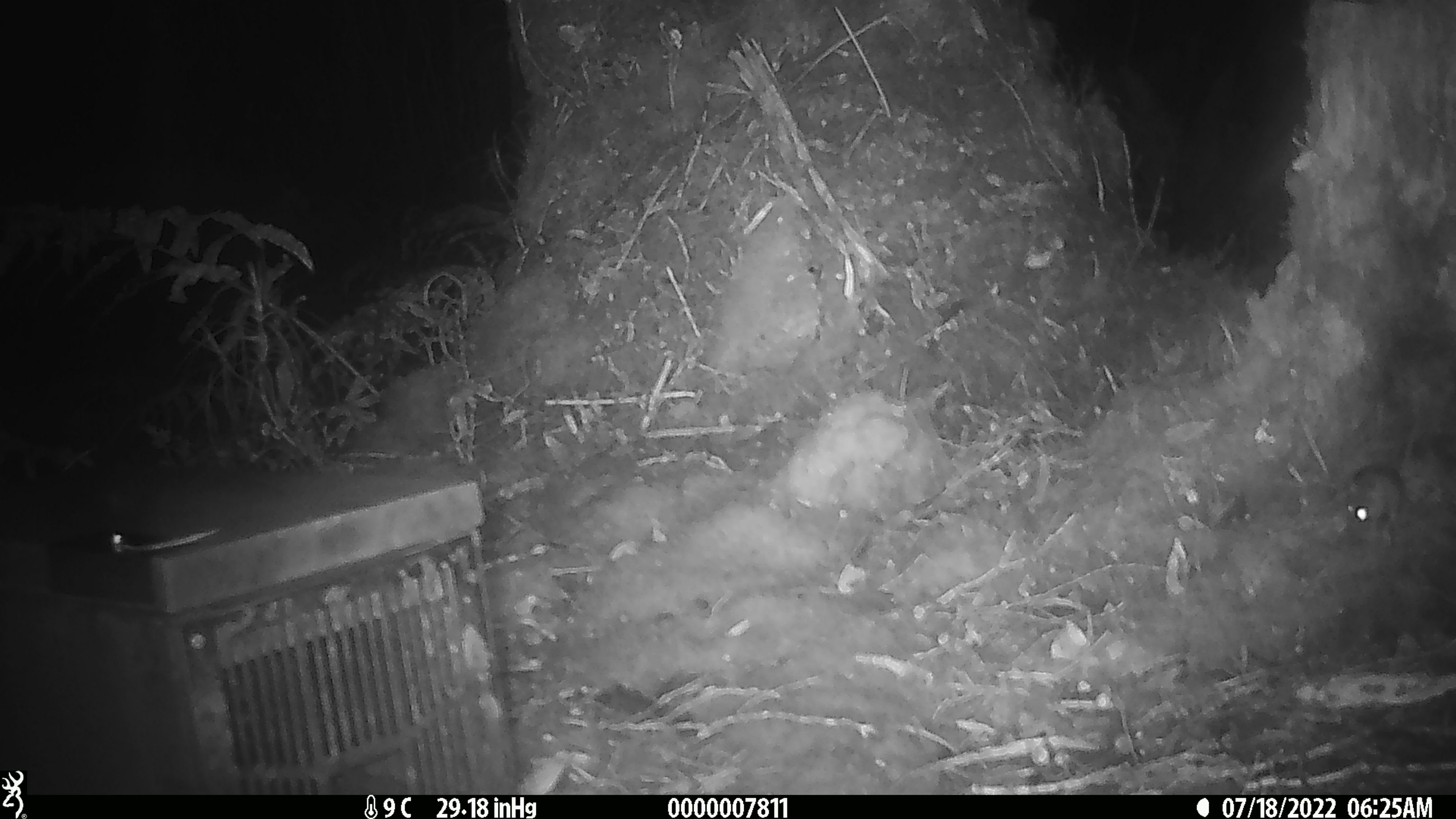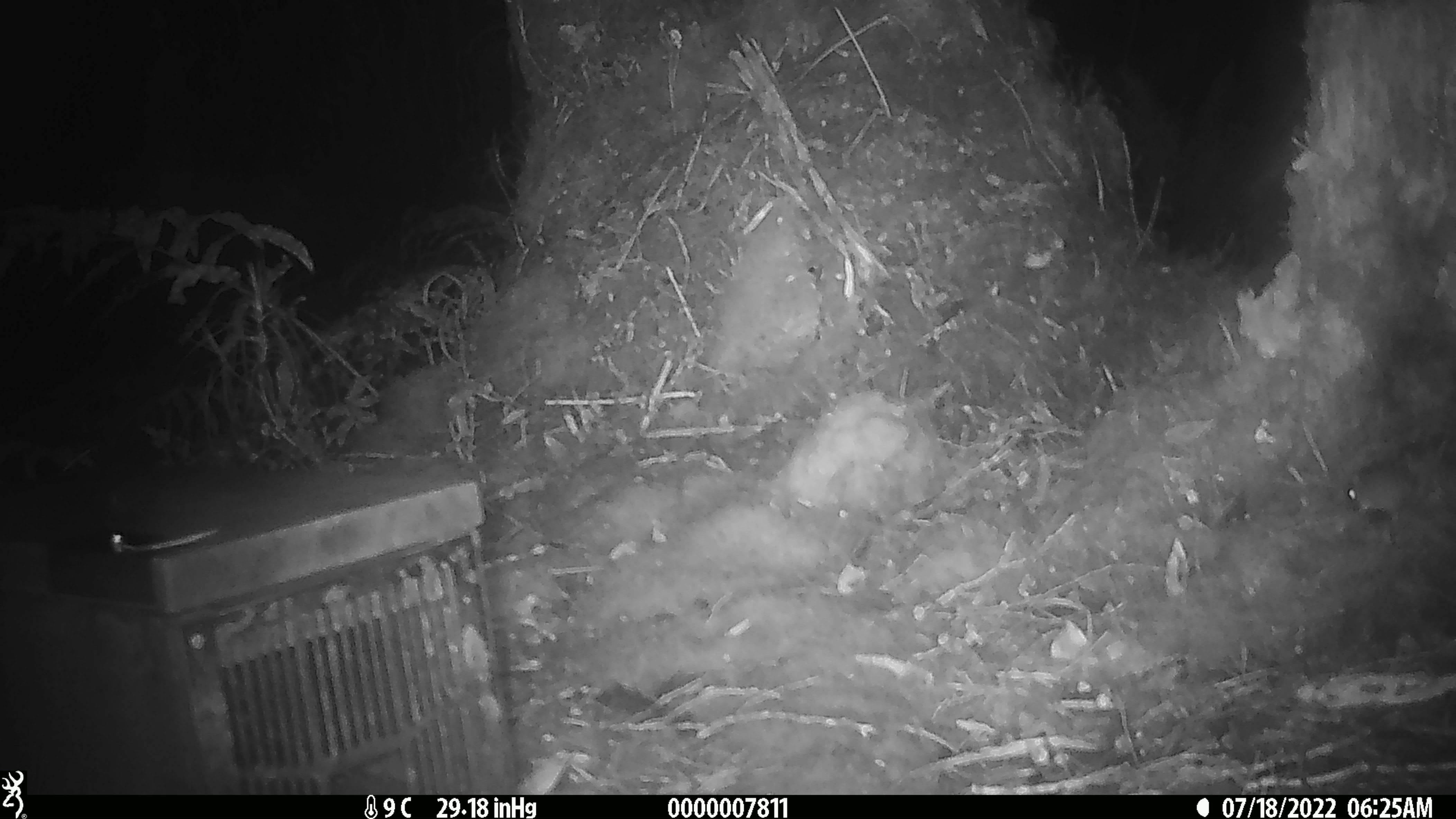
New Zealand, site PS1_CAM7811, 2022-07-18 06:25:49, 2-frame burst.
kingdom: Animalia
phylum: Chordata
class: Mammalia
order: Rodentia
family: Muridae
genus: Mus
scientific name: Mus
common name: mouse